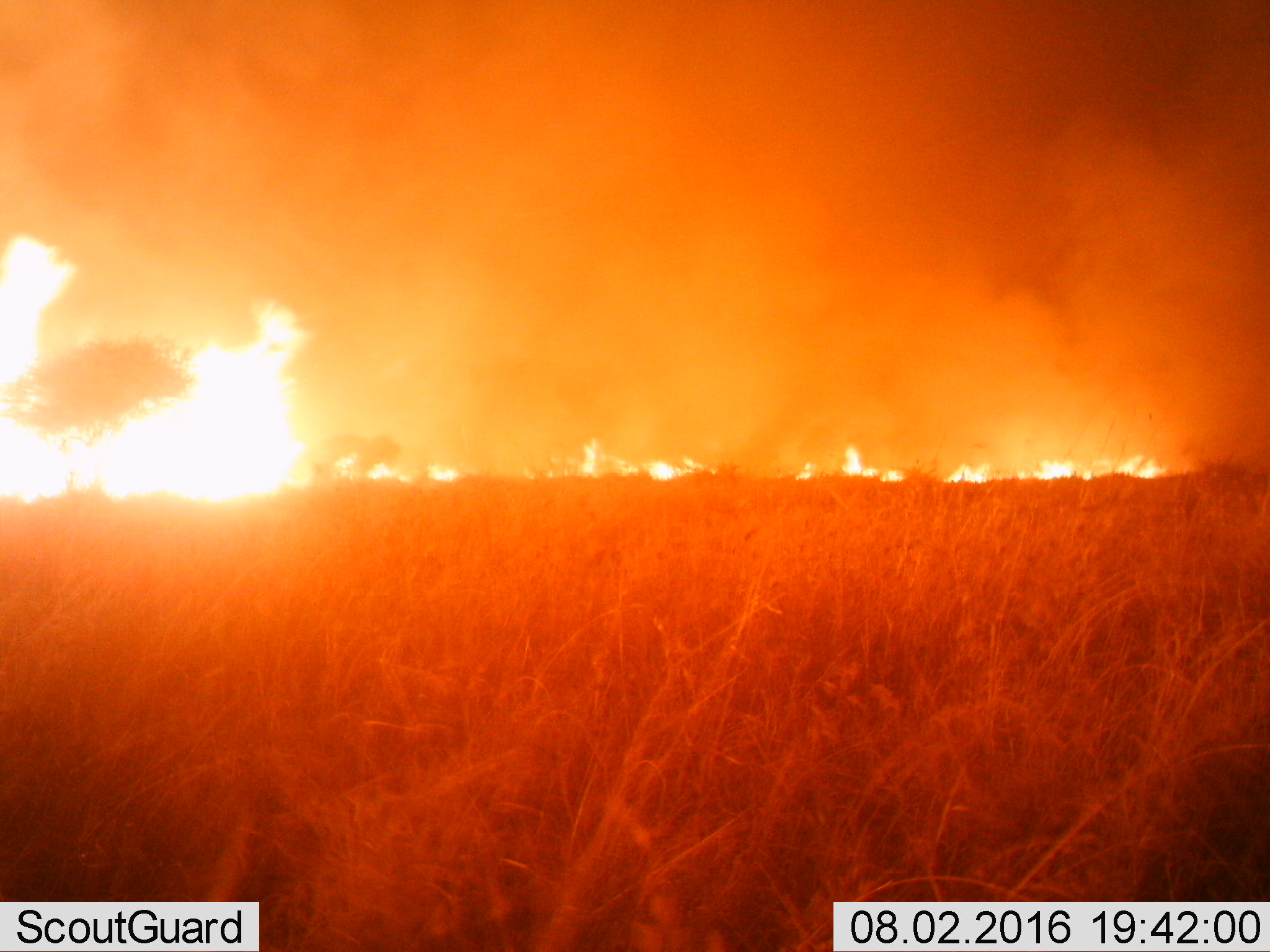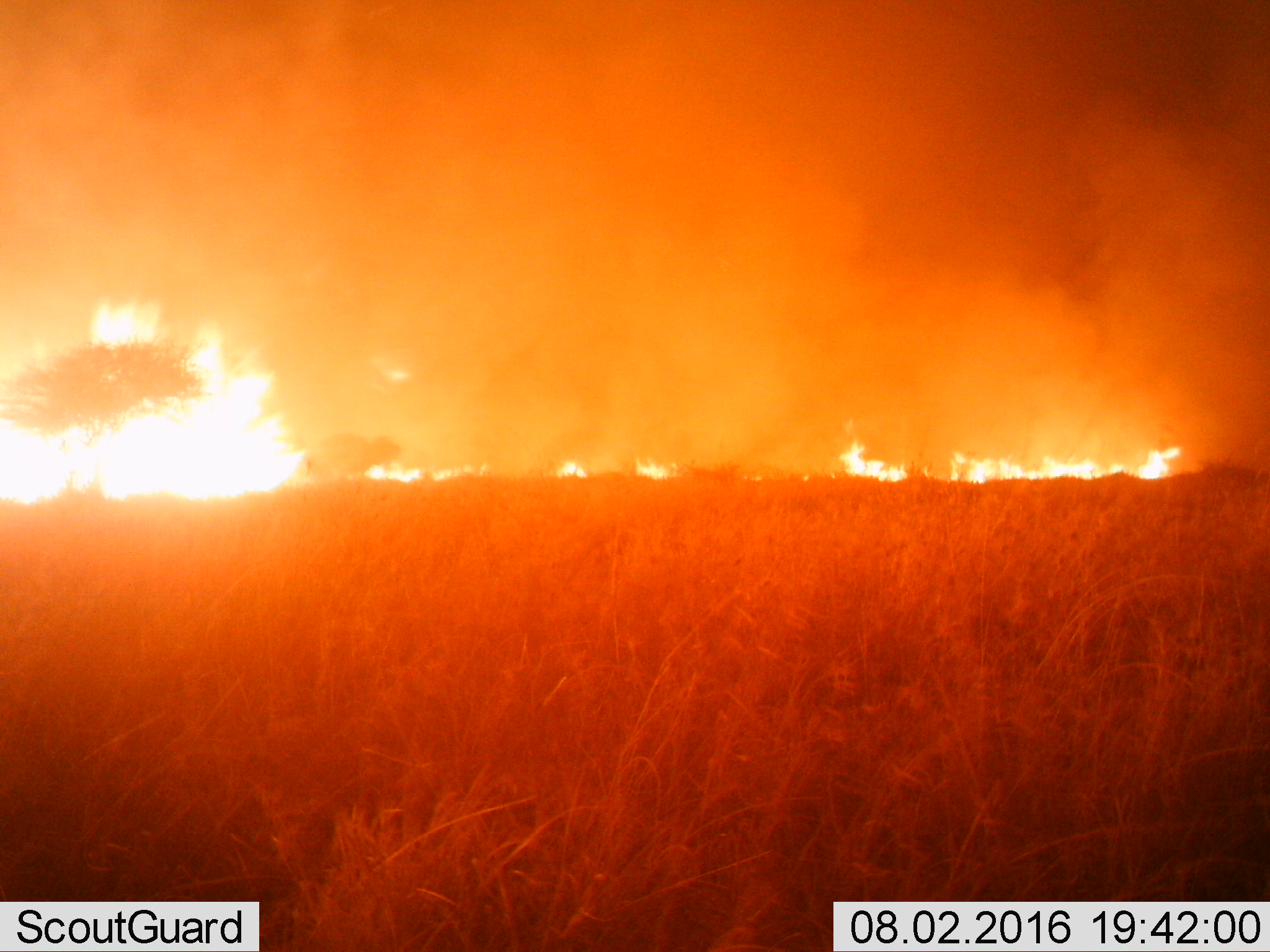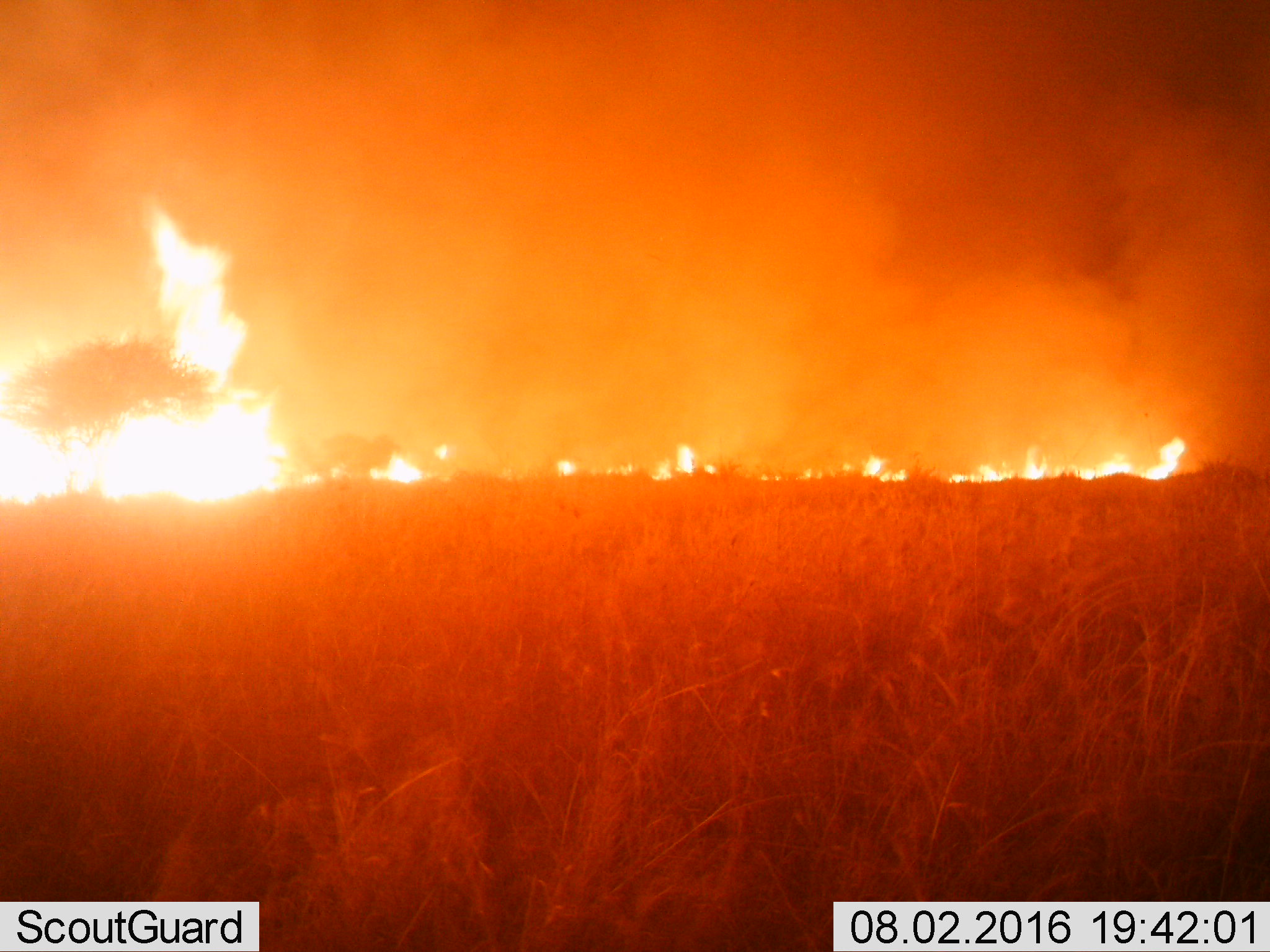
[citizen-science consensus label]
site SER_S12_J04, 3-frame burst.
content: unidentified animal